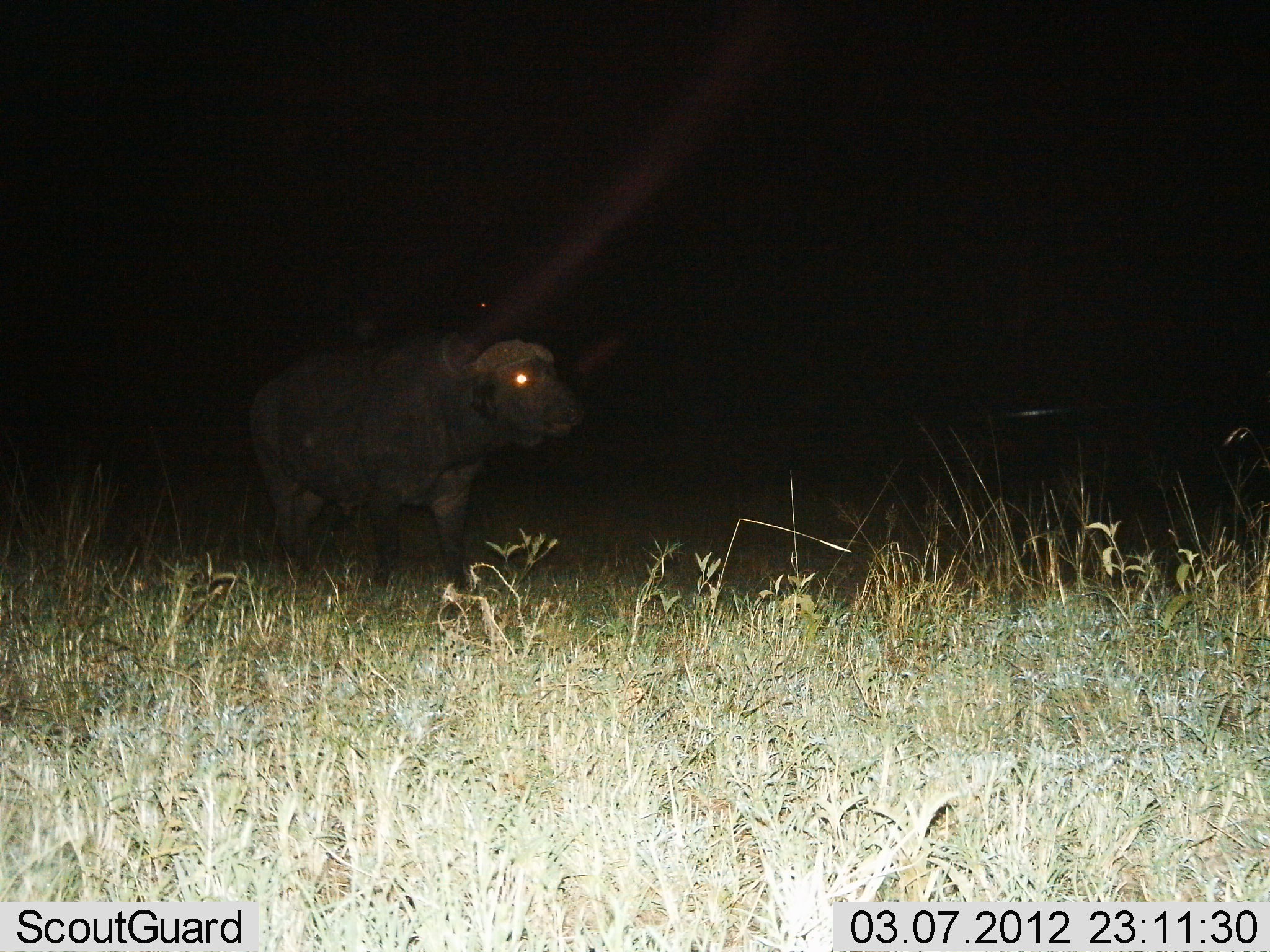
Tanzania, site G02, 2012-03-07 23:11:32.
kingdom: Animalia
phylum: Chordata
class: Mammalia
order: Artiodactyla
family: Bovidae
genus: Syncerus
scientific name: Syncerus caffer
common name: cape buffalo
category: buffalo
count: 1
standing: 78%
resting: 0%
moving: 22%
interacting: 0%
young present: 0%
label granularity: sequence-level